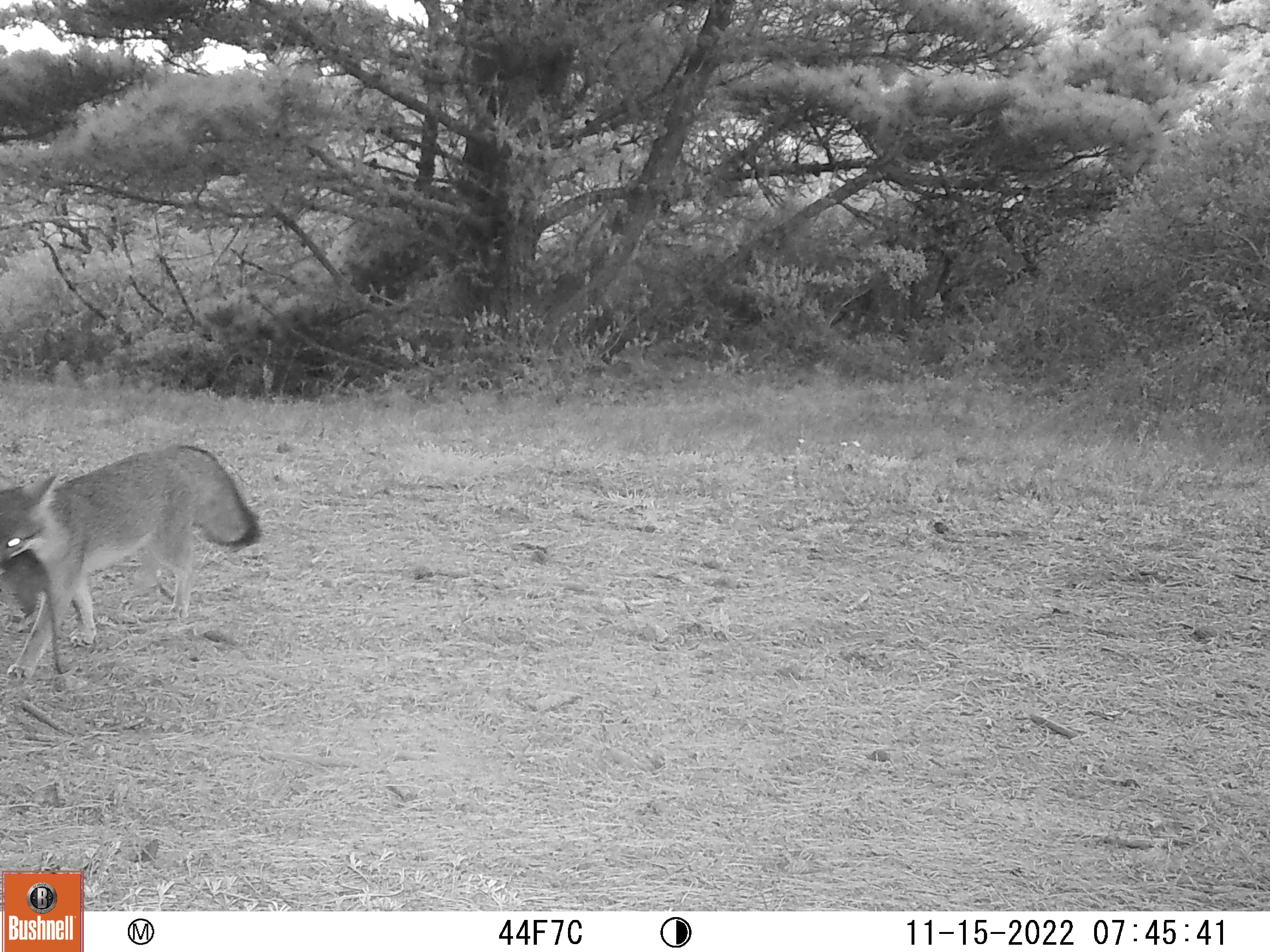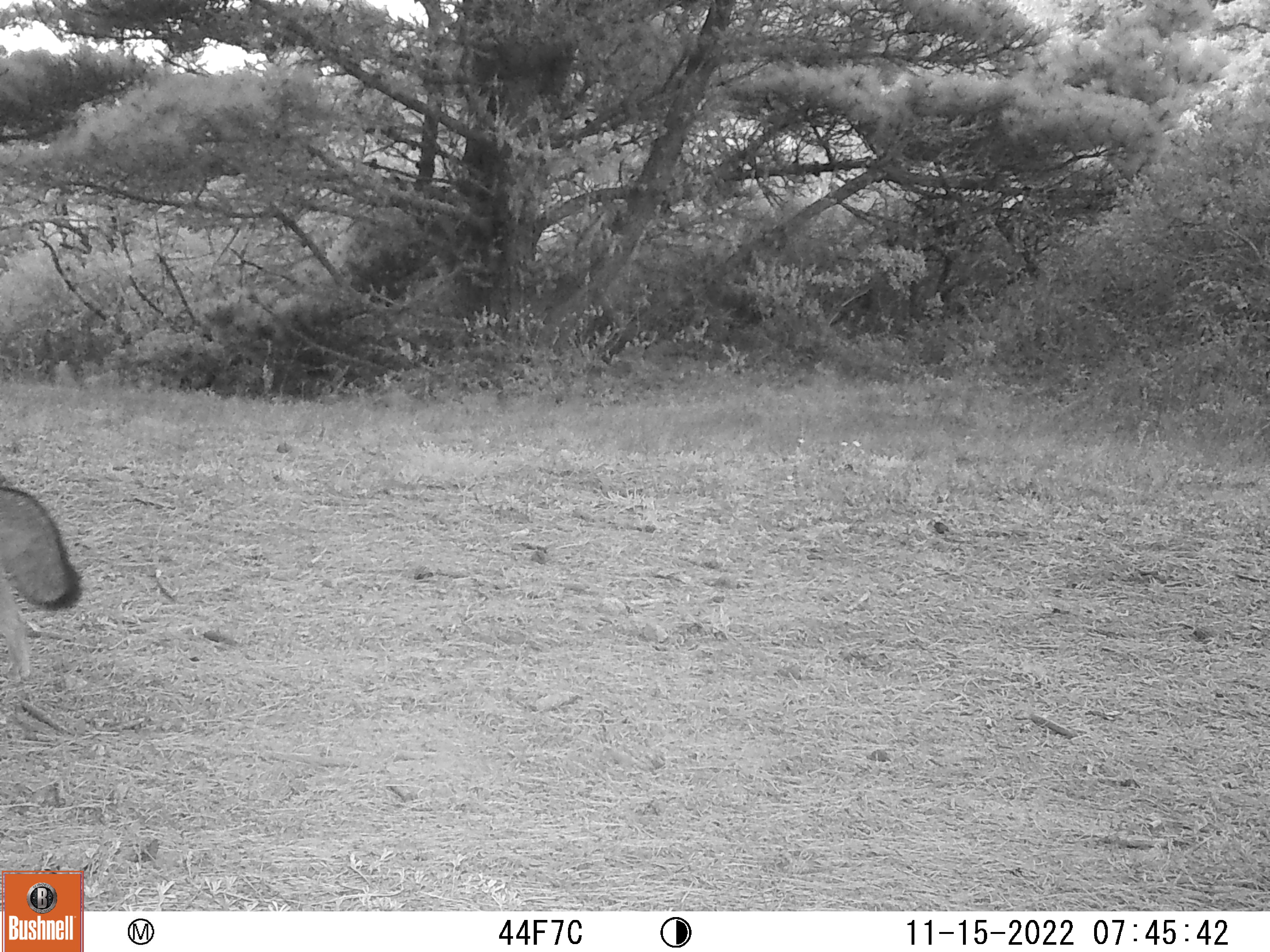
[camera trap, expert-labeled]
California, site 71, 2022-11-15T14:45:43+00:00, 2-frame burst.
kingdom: Animalia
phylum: Chordata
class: Mammalia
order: Carnivora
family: Canidae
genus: Urocyon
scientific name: Urocyon cinereoargenteus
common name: gray fox